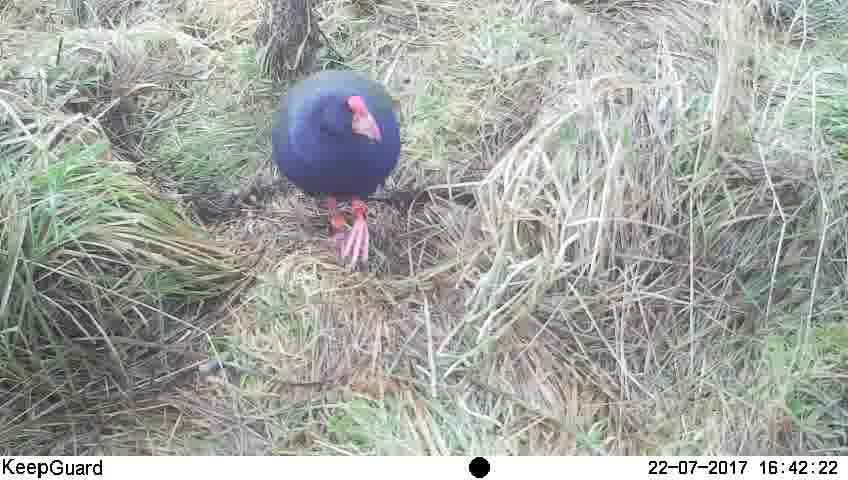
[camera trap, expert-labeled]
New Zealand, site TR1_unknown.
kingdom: Animalia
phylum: Chordata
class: Aves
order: Gruiformes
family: Rallidae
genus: Porphyrio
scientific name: Porphyrio mantelli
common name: takahe